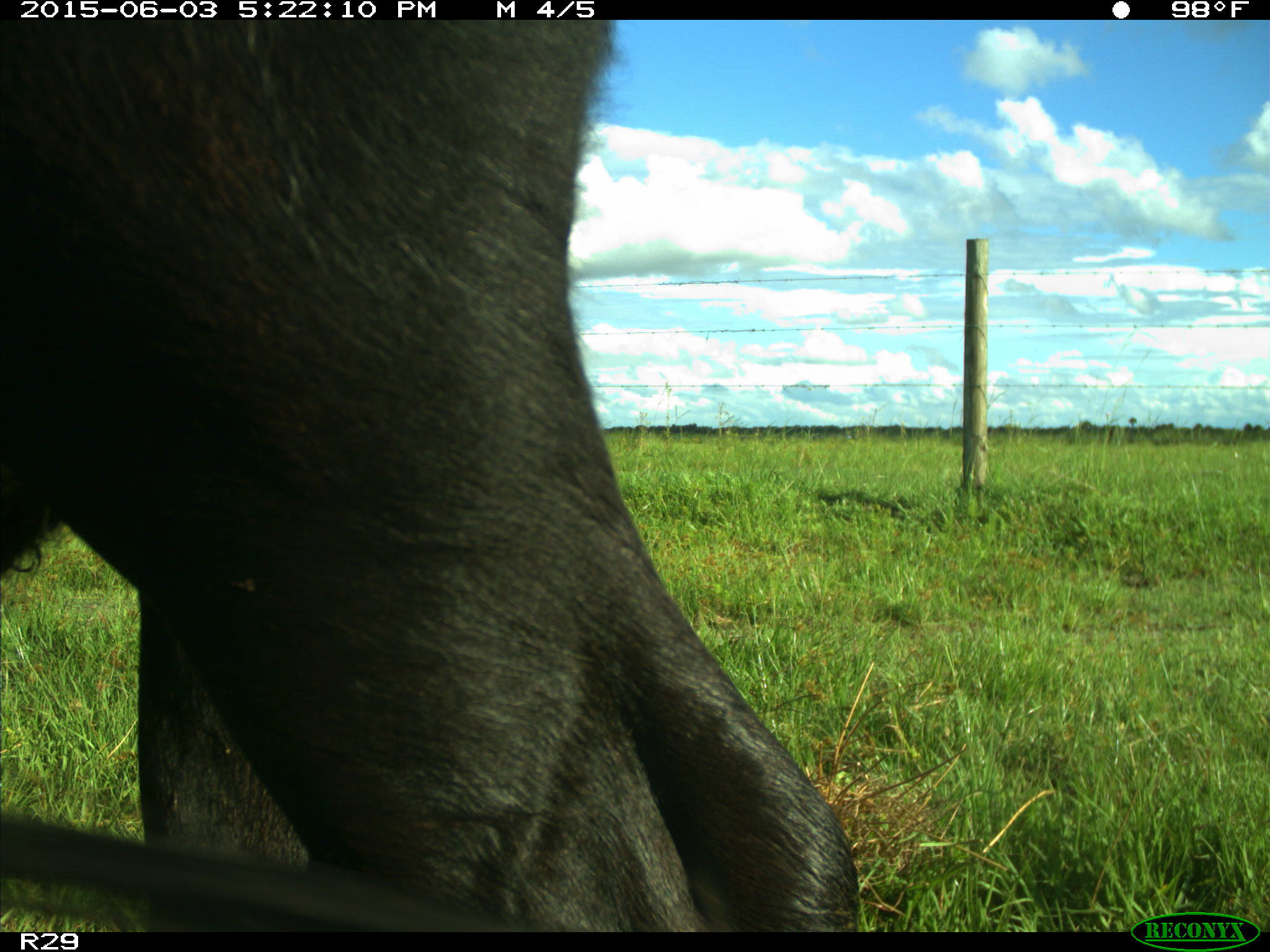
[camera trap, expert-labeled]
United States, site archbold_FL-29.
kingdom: Animalia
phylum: Chordata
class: Mammalia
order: Artiodactyla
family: Bovidae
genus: Bos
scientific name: Bos taurus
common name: domestic cow